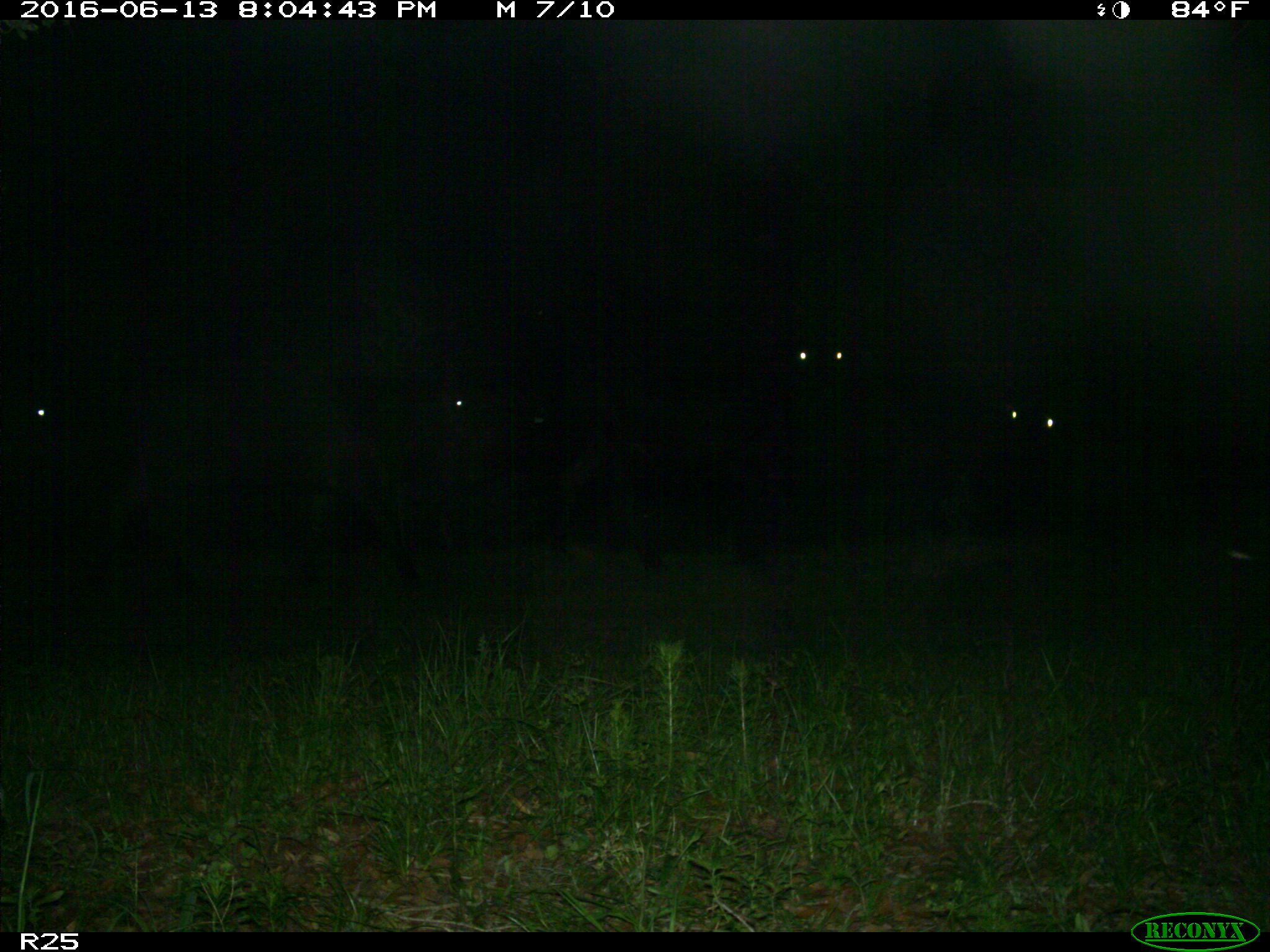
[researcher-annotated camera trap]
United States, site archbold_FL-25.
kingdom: Animalia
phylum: Chordata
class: Mammalia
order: Artiodactyla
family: Bovidae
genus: Bos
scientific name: Bos taurus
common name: domestic cow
Bos taurus (domestic cow).